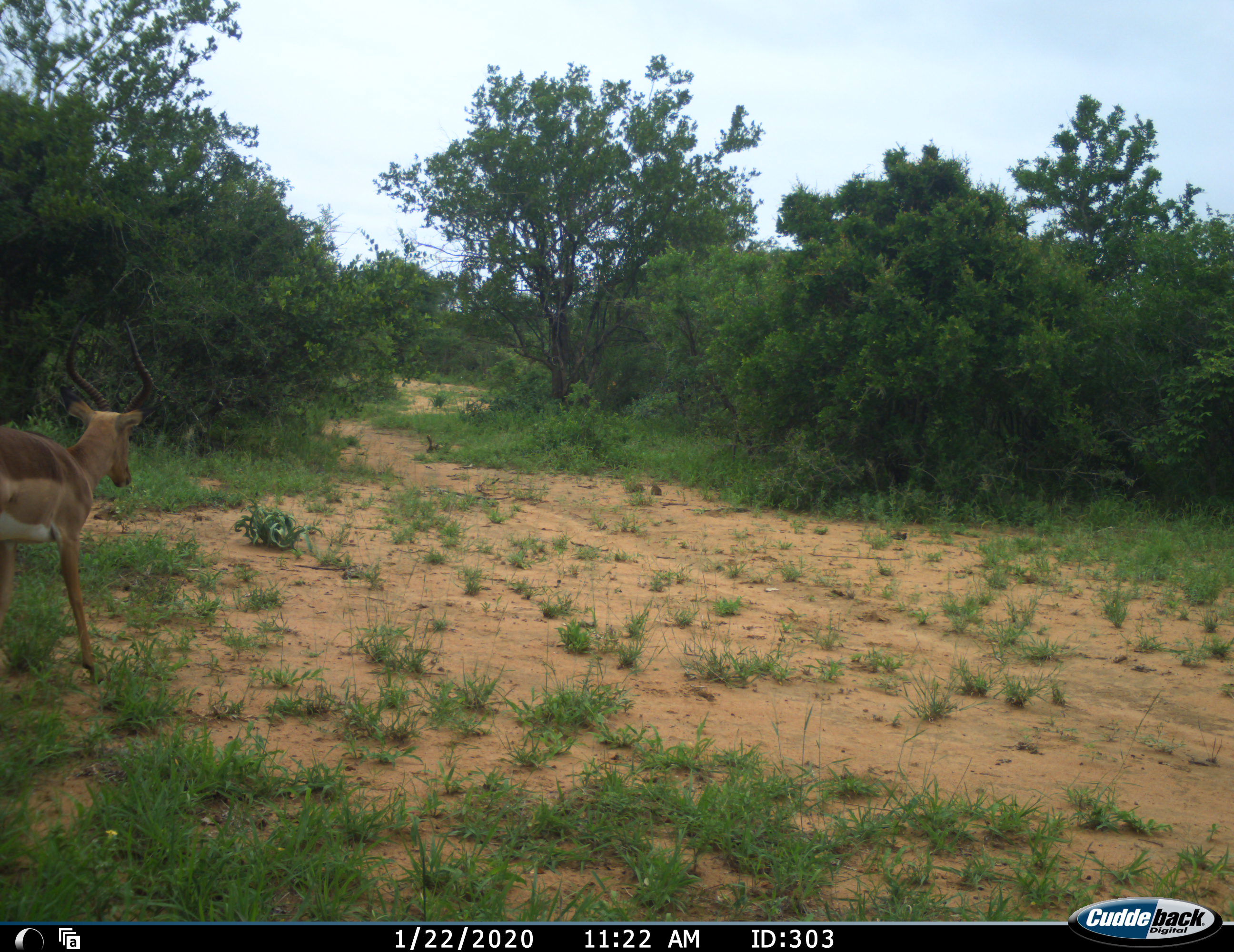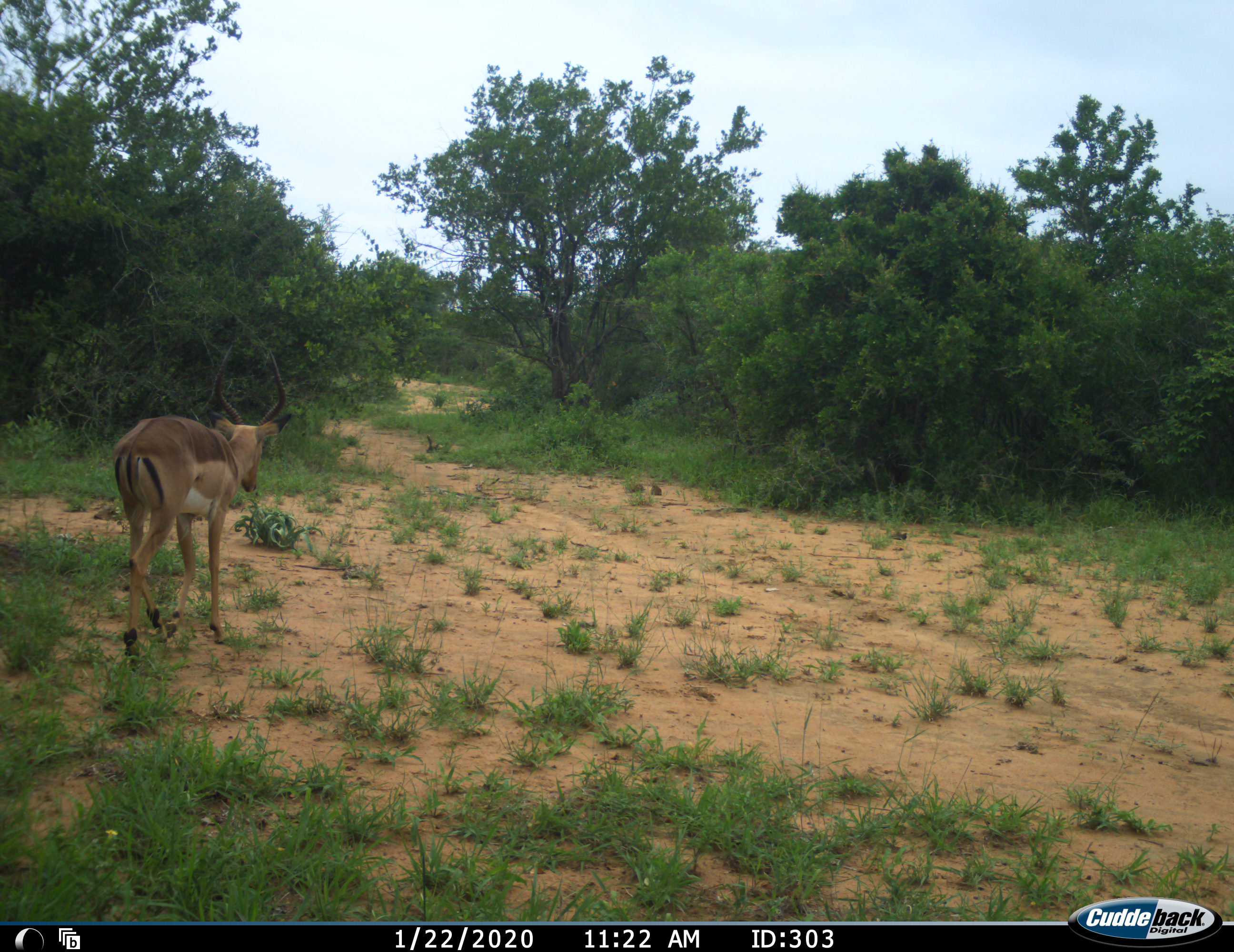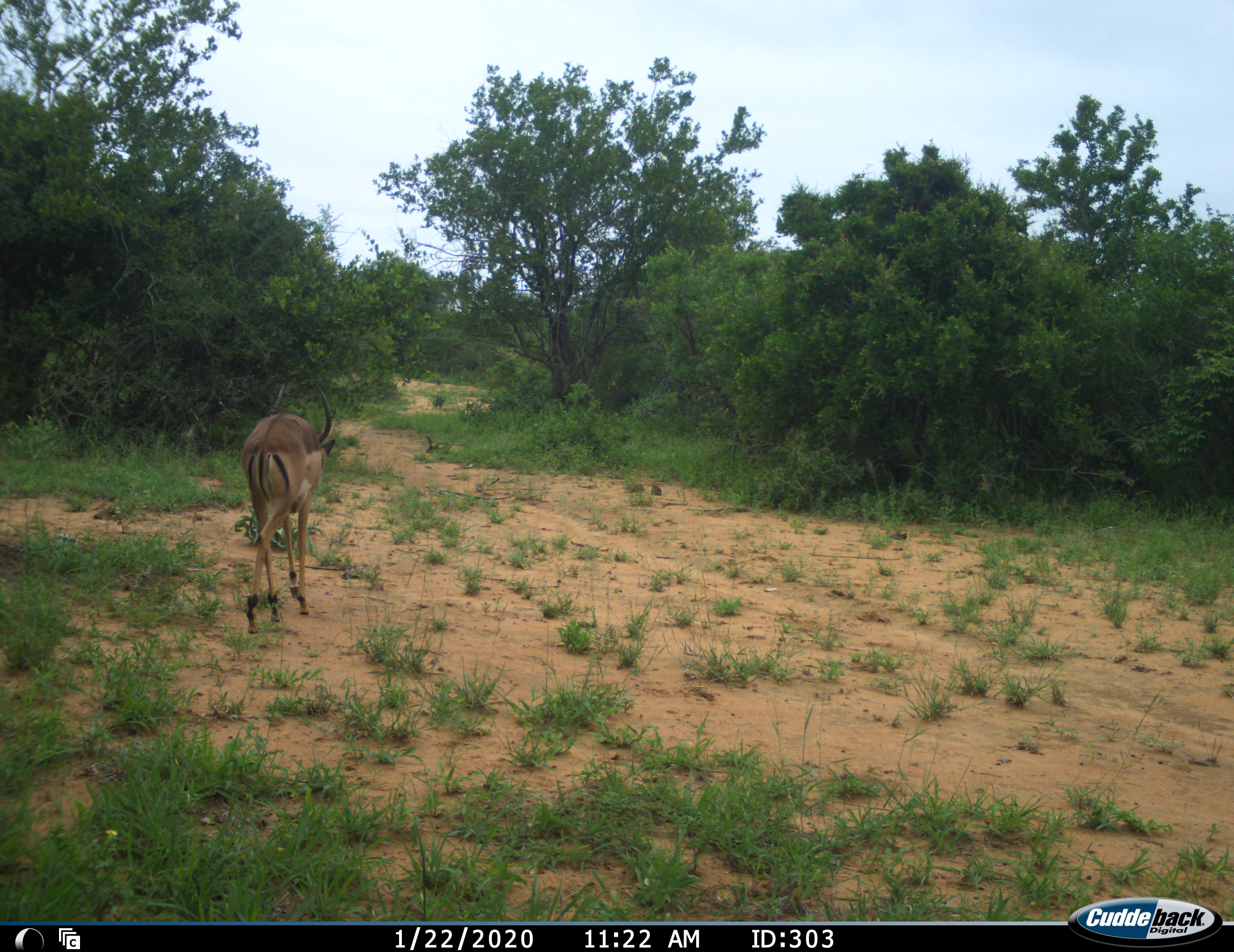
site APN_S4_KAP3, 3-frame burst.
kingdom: Animalia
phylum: Chordata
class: Mammalia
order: Artiodactyla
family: Bovidae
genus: Aepyceros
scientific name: Aepyceros melampus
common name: impala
Impala (Aepyceros melampus), count 1. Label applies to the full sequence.